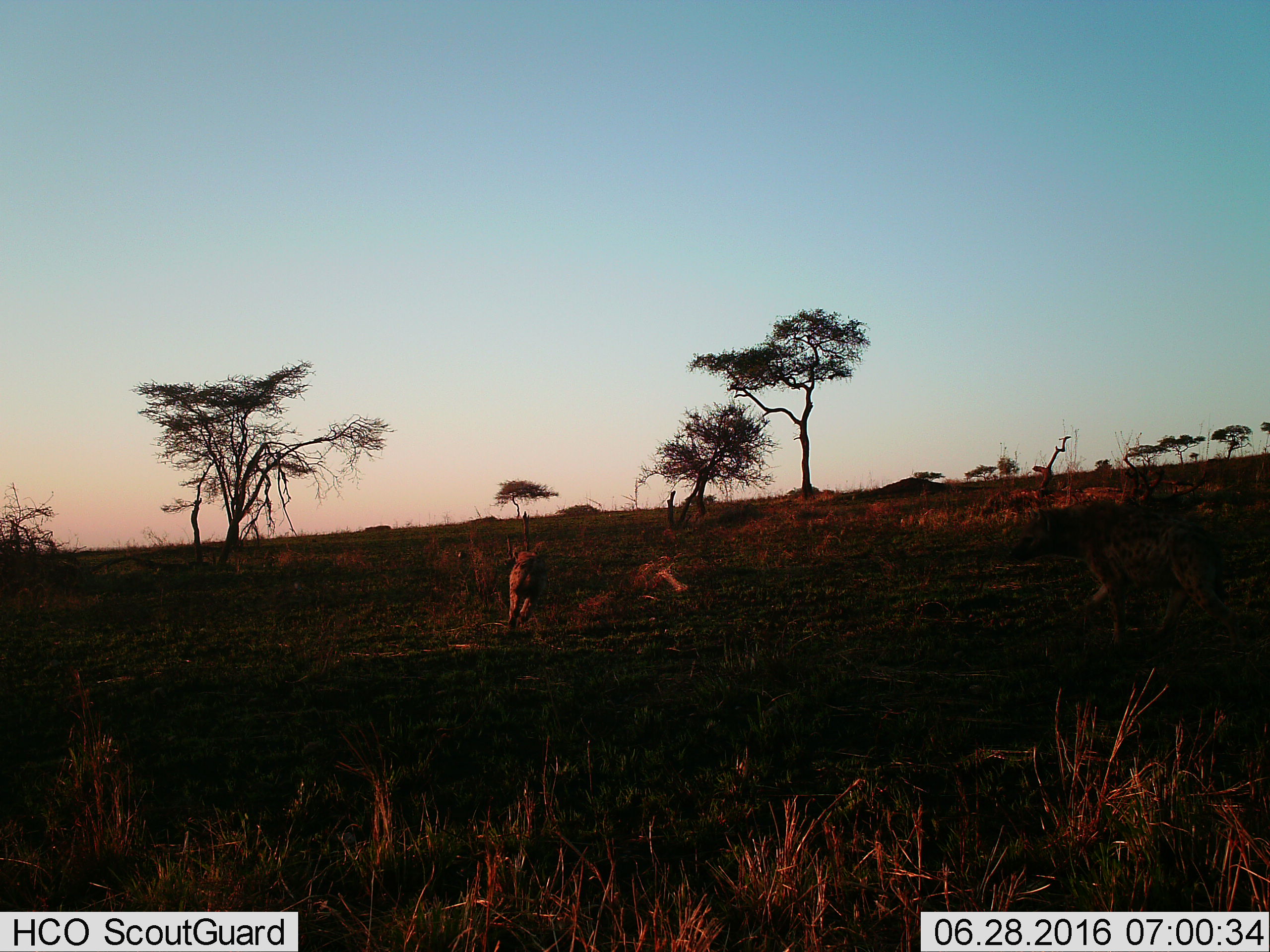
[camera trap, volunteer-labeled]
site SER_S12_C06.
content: unidentified animal